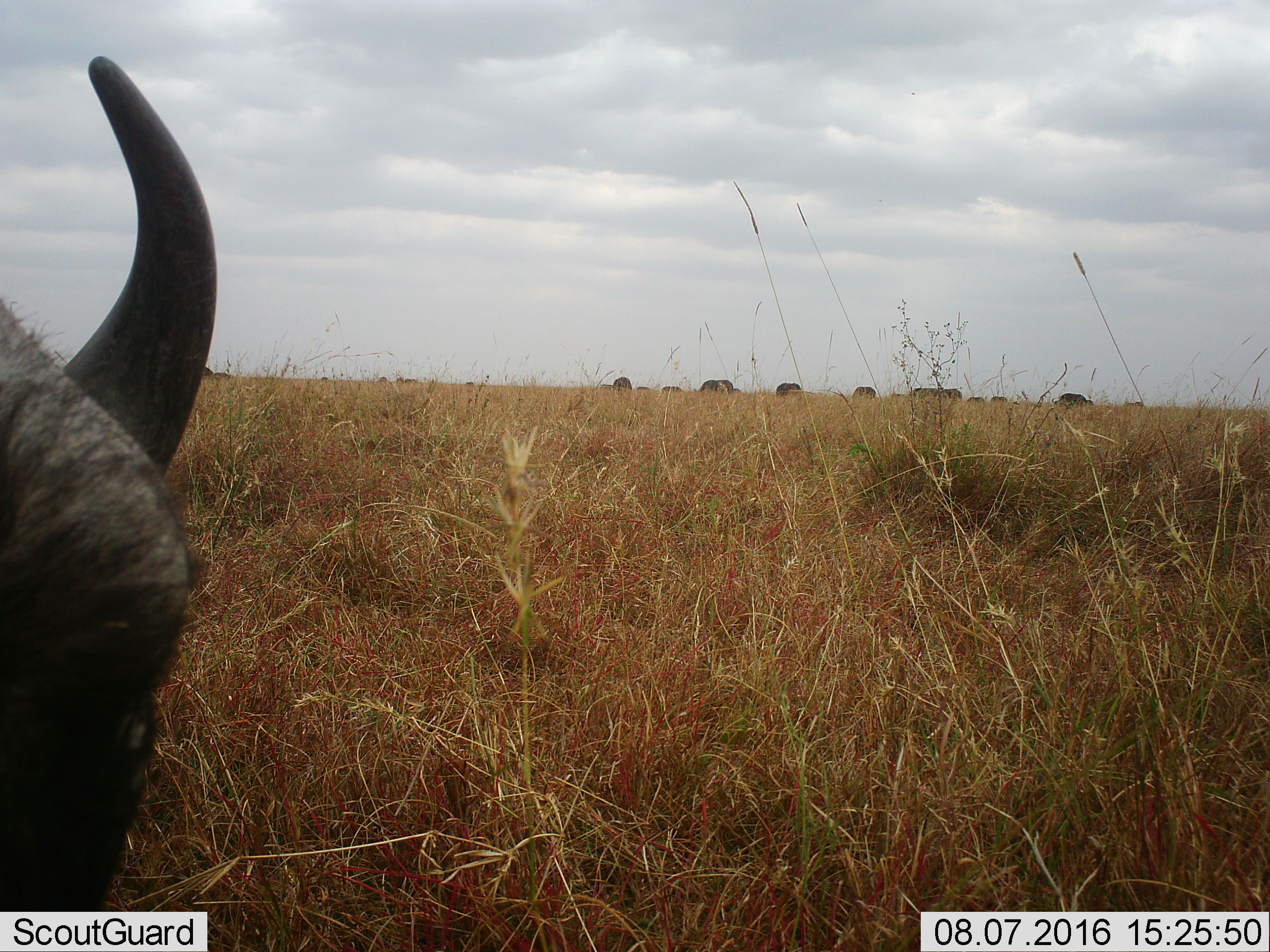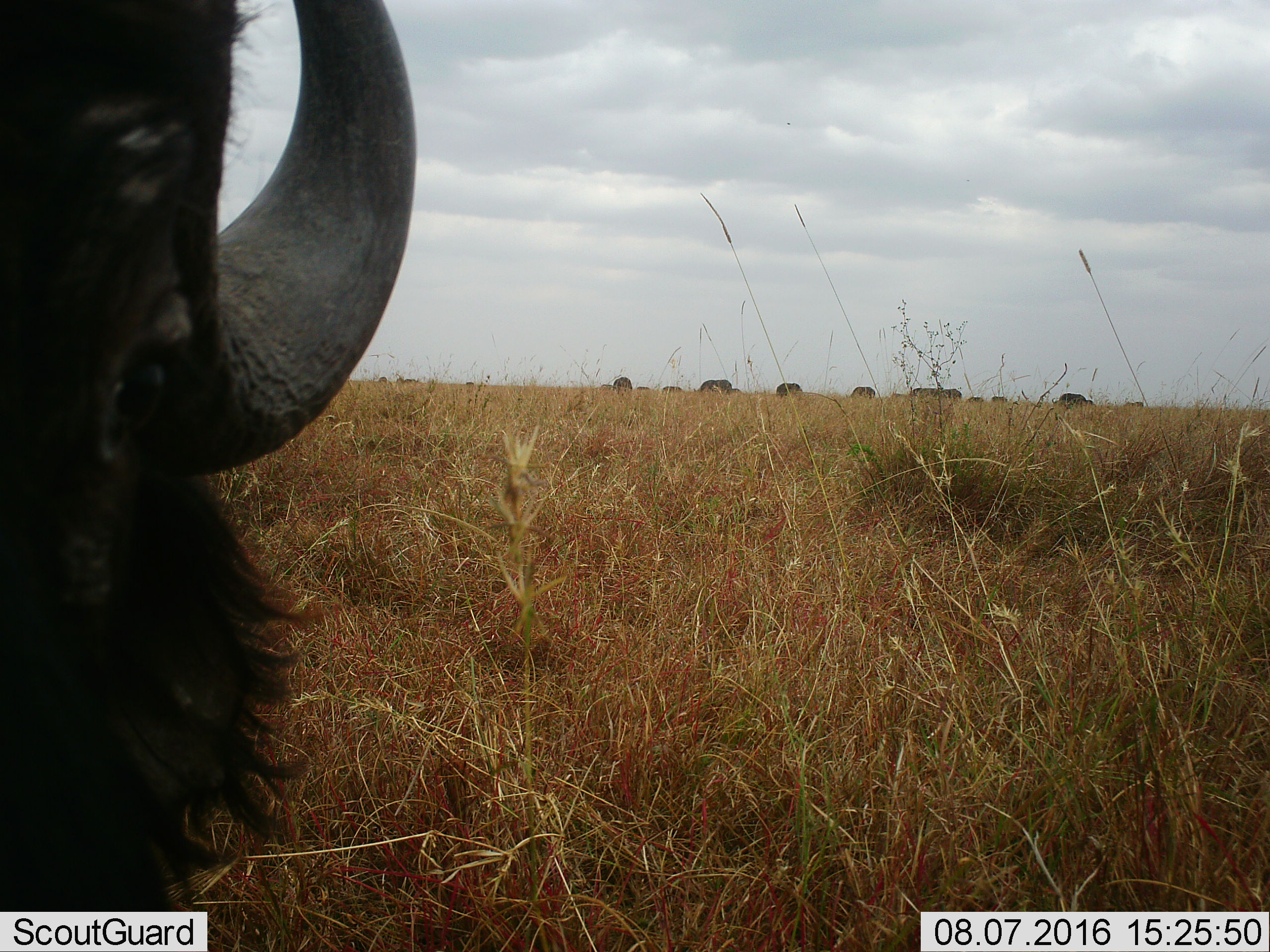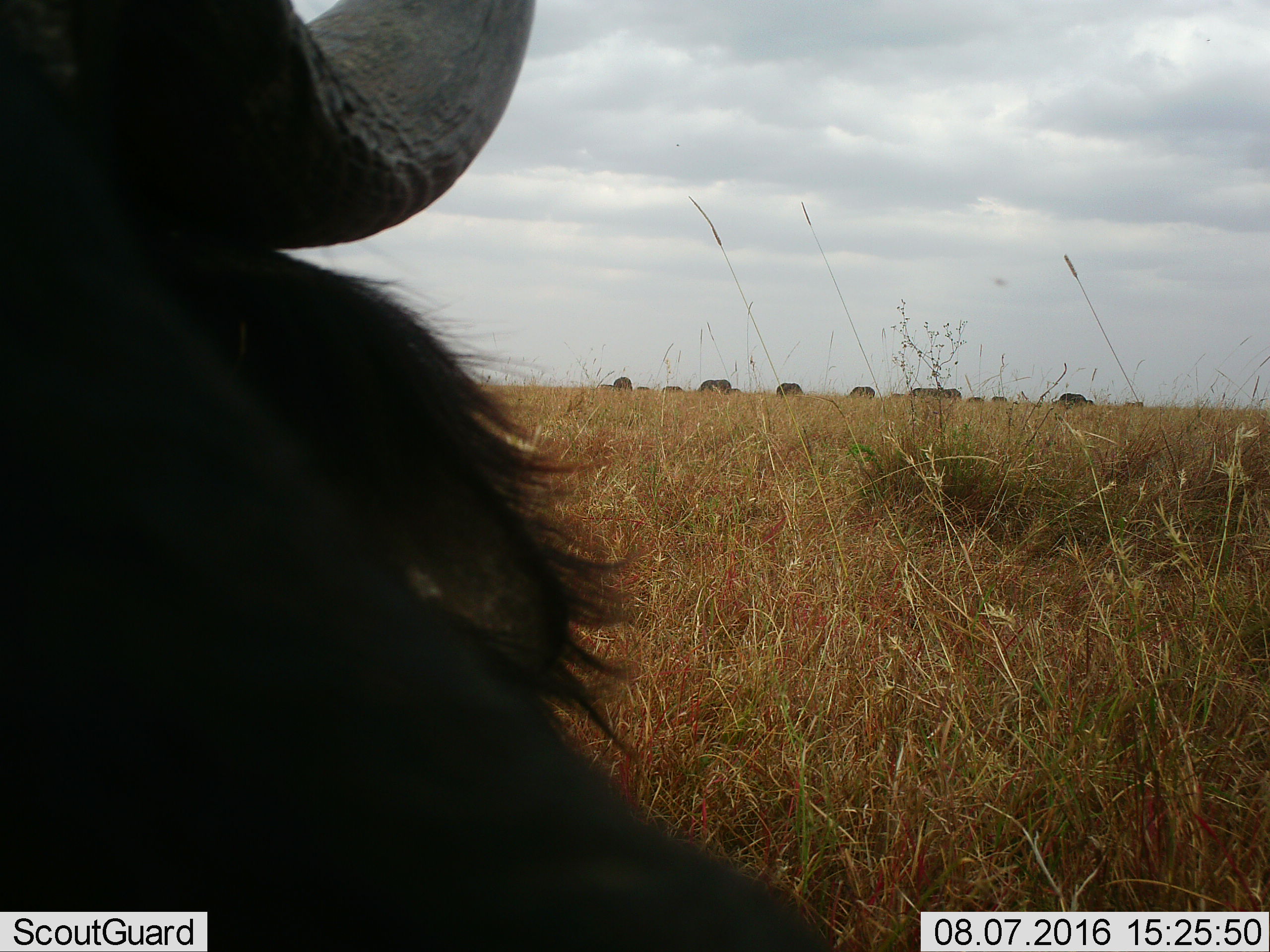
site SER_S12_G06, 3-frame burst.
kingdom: Animalia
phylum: Chordata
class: Mammalia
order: Artiodactyla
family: Bovidae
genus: Syncerus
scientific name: Syncerus caffer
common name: african buffalo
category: buffalo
Buffalo (african buffalo) (Syncerus caffer), count 11-50. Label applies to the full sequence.